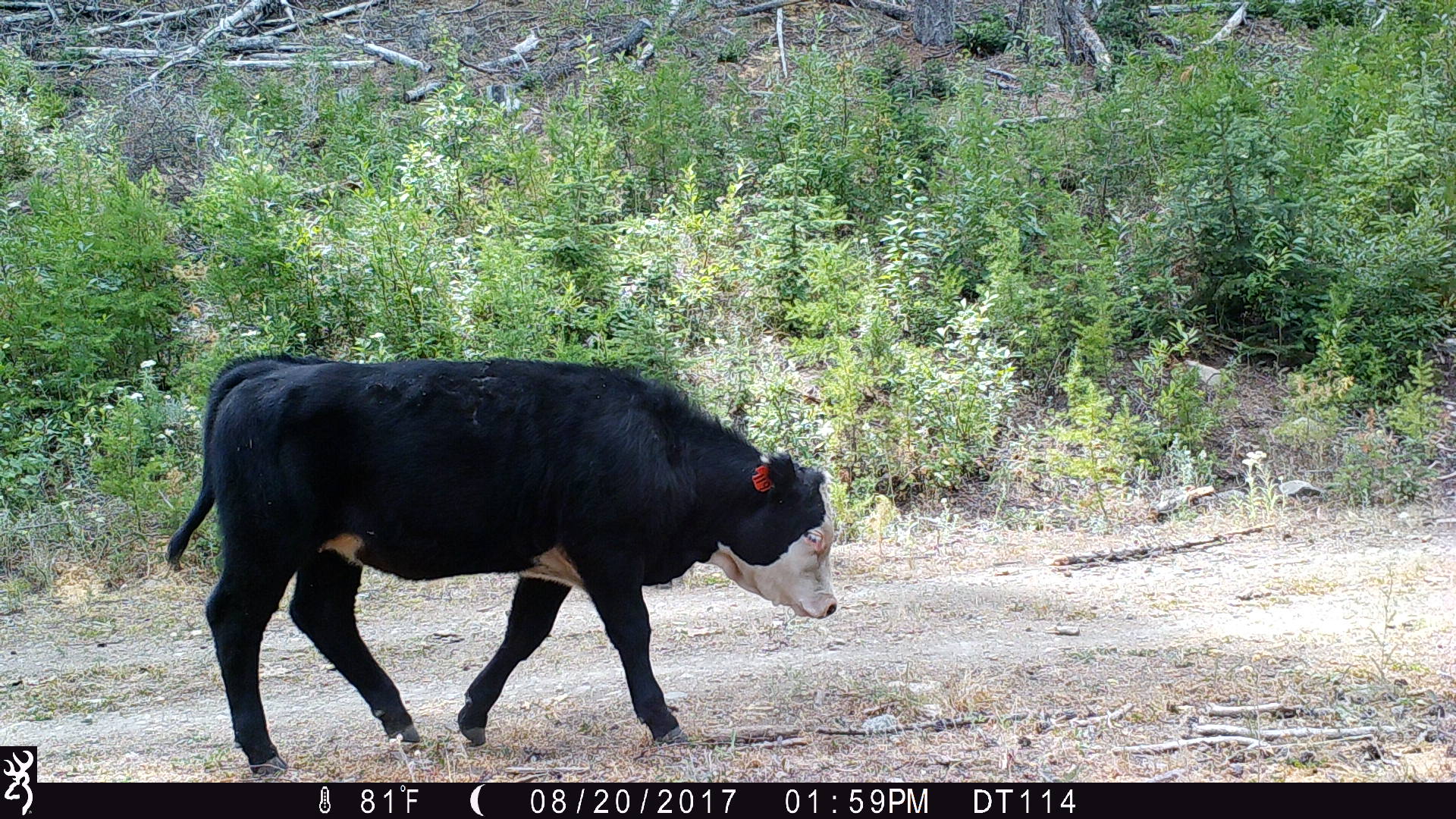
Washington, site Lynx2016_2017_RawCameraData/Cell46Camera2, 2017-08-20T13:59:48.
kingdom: Animalia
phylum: Chordata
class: Mammalia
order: Artiodactyla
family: Bovidae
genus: Bos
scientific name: Bos taurus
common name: domestic cattle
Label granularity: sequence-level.